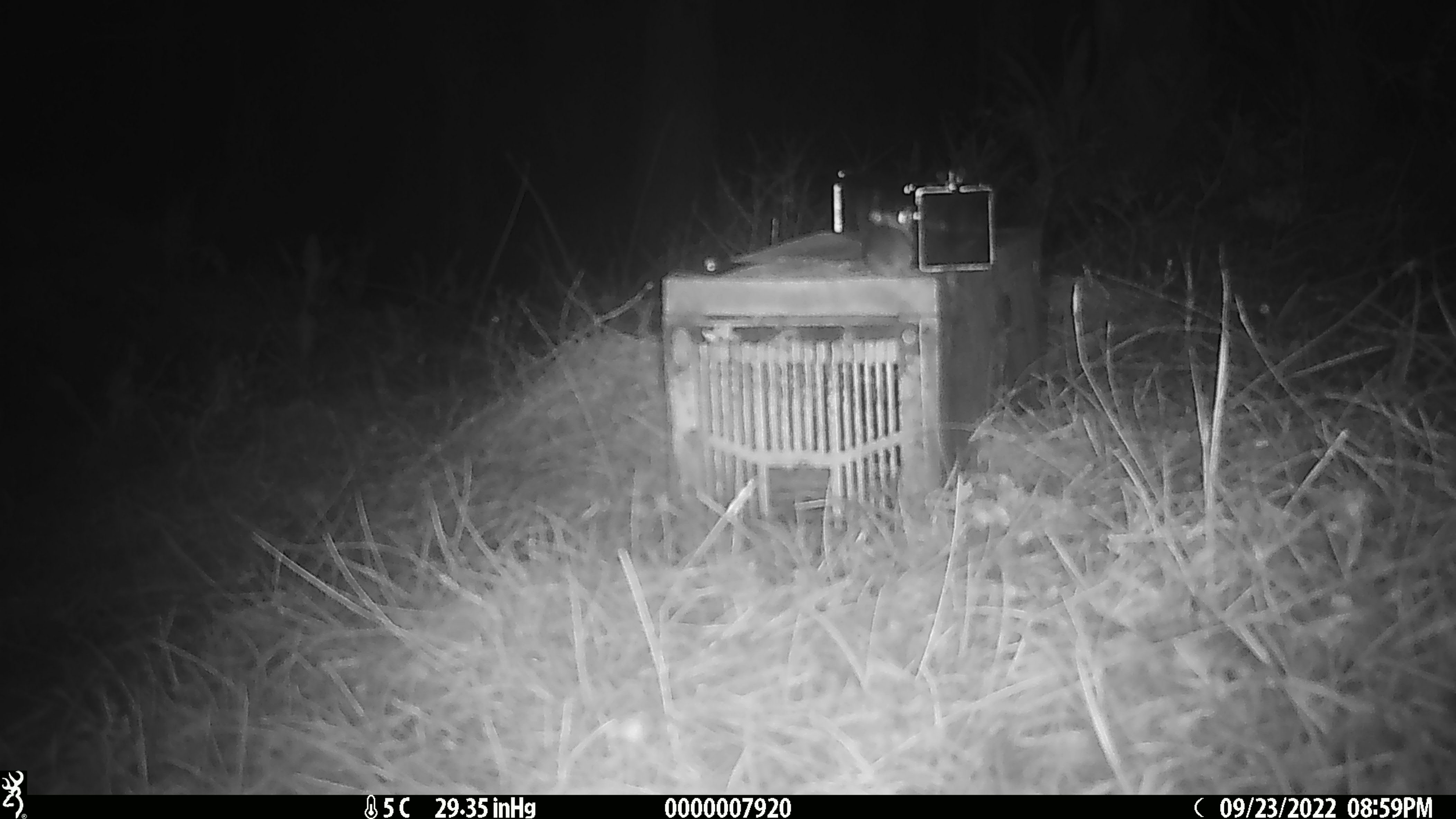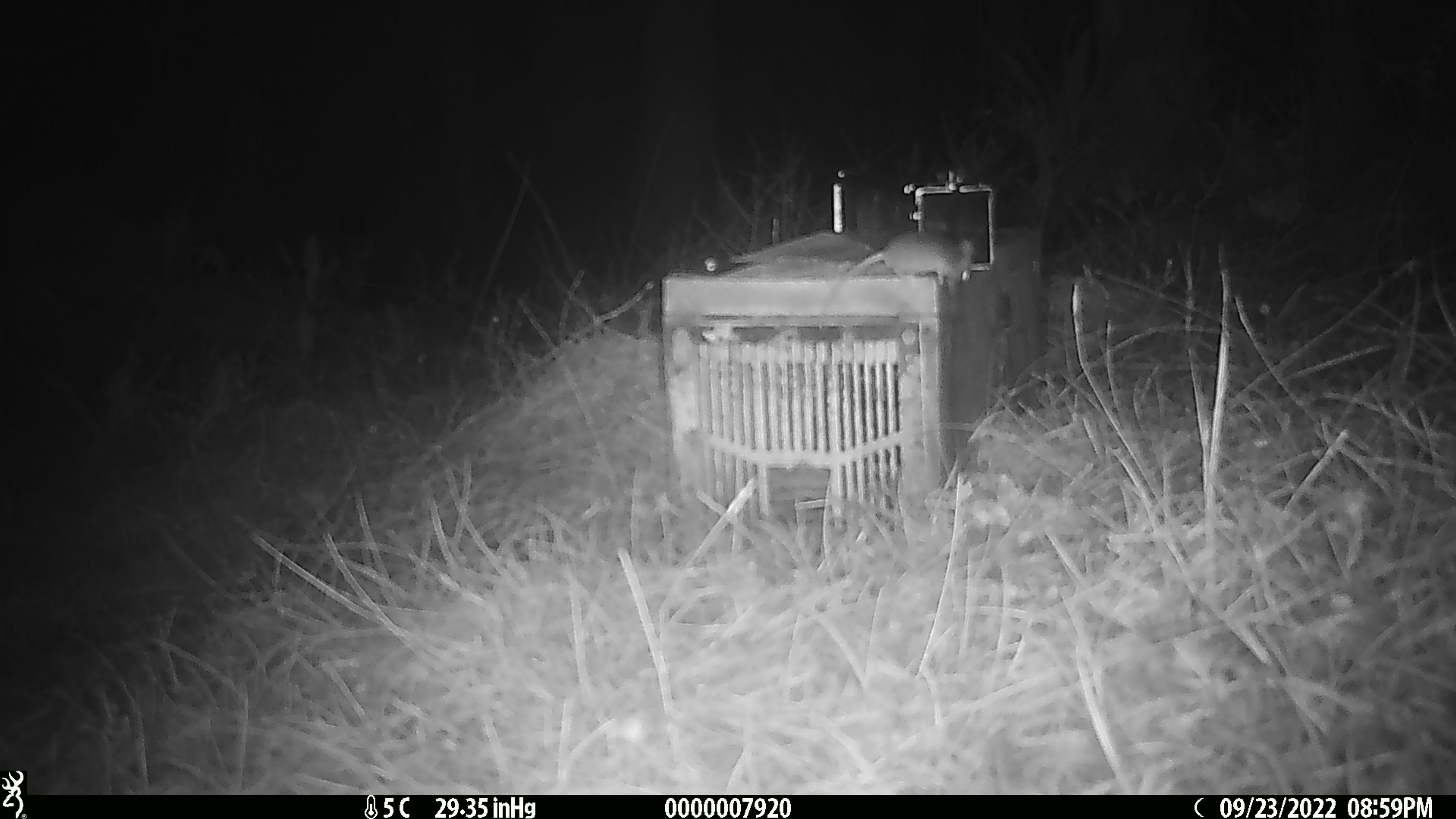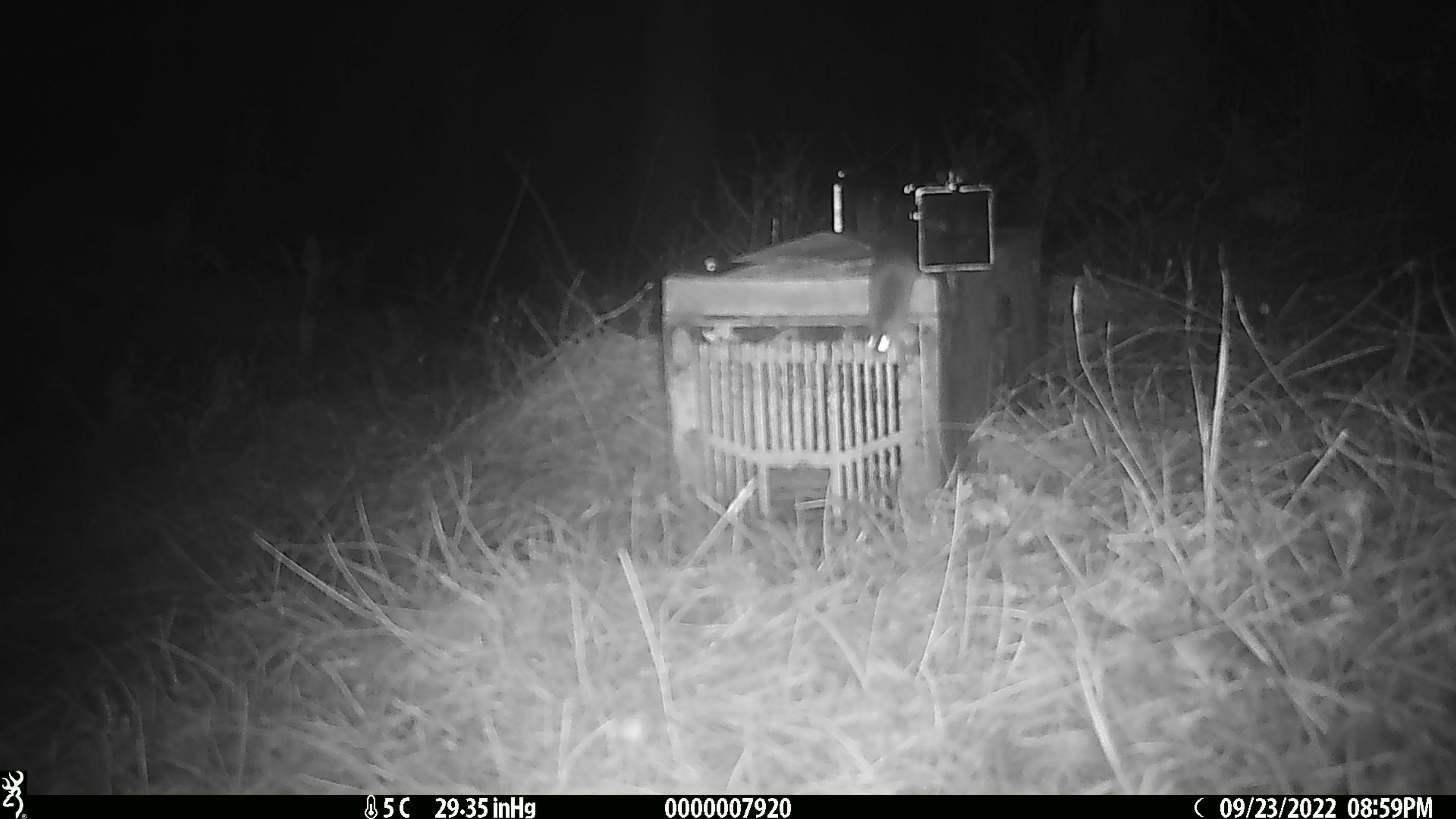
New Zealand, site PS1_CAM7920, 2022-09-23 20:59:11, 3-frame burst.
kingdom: Animalia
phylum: Chordata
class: Mammalia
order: Rodentia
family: Muridae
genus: Mus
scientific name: Mus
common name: mouse